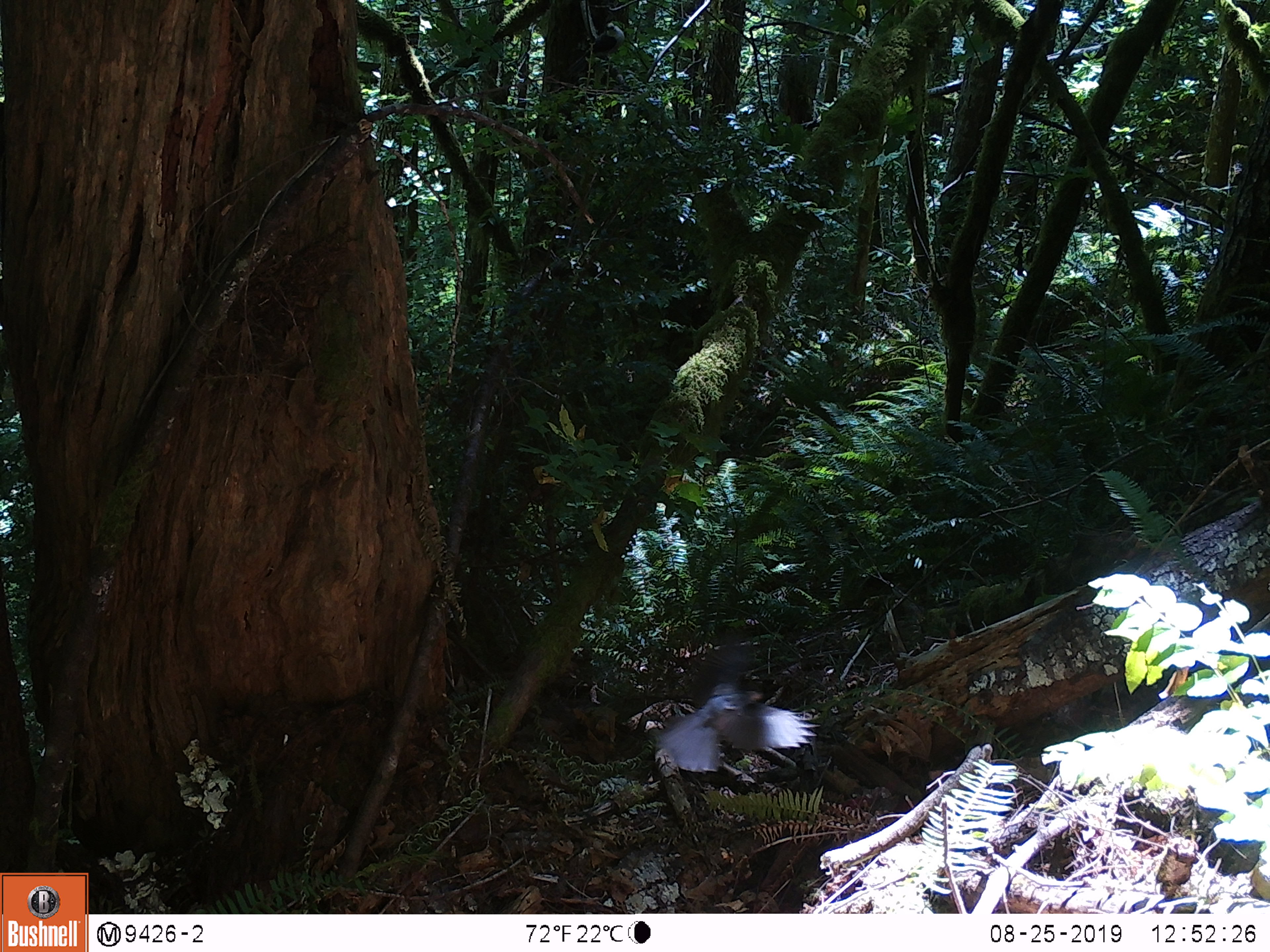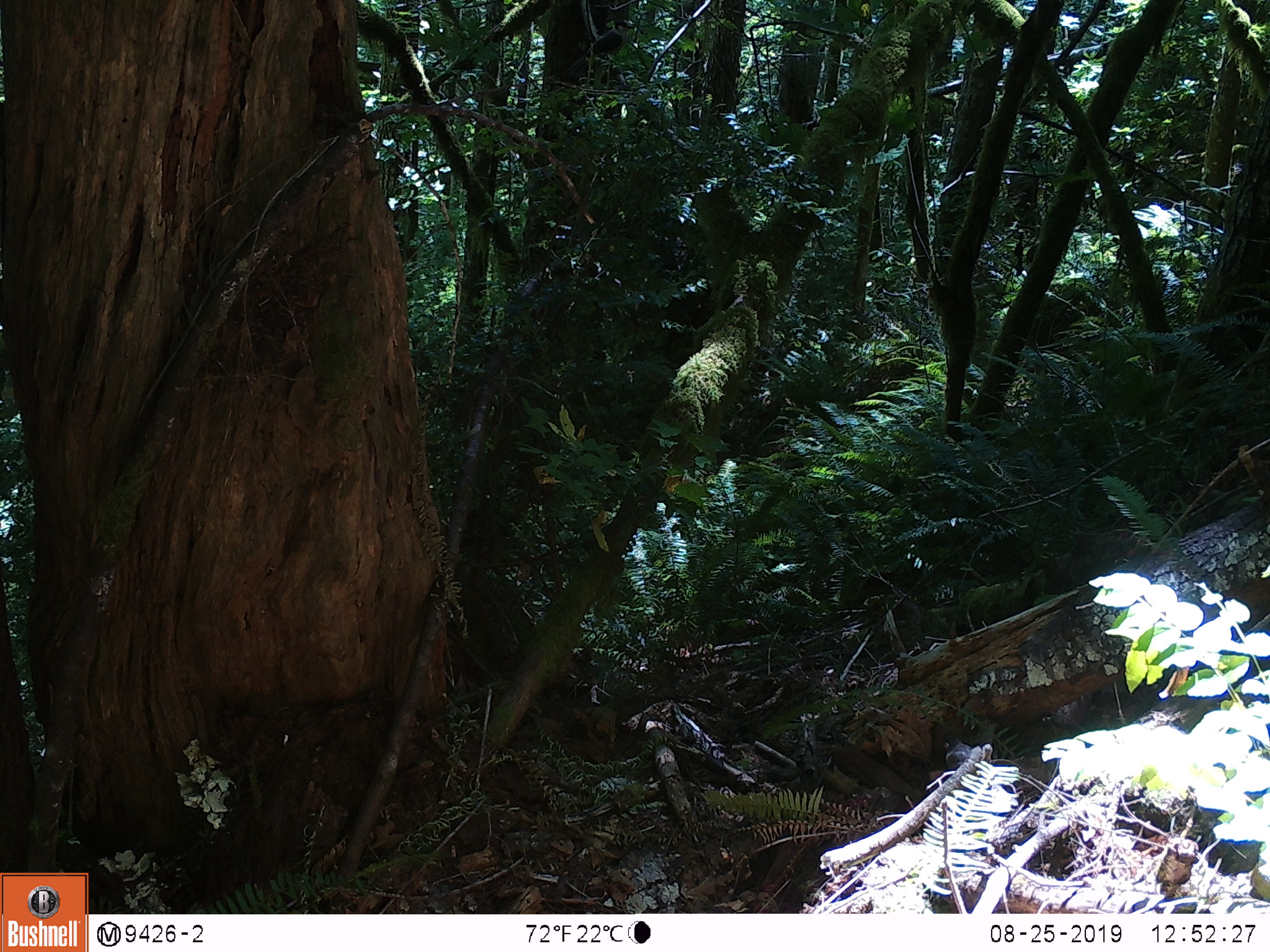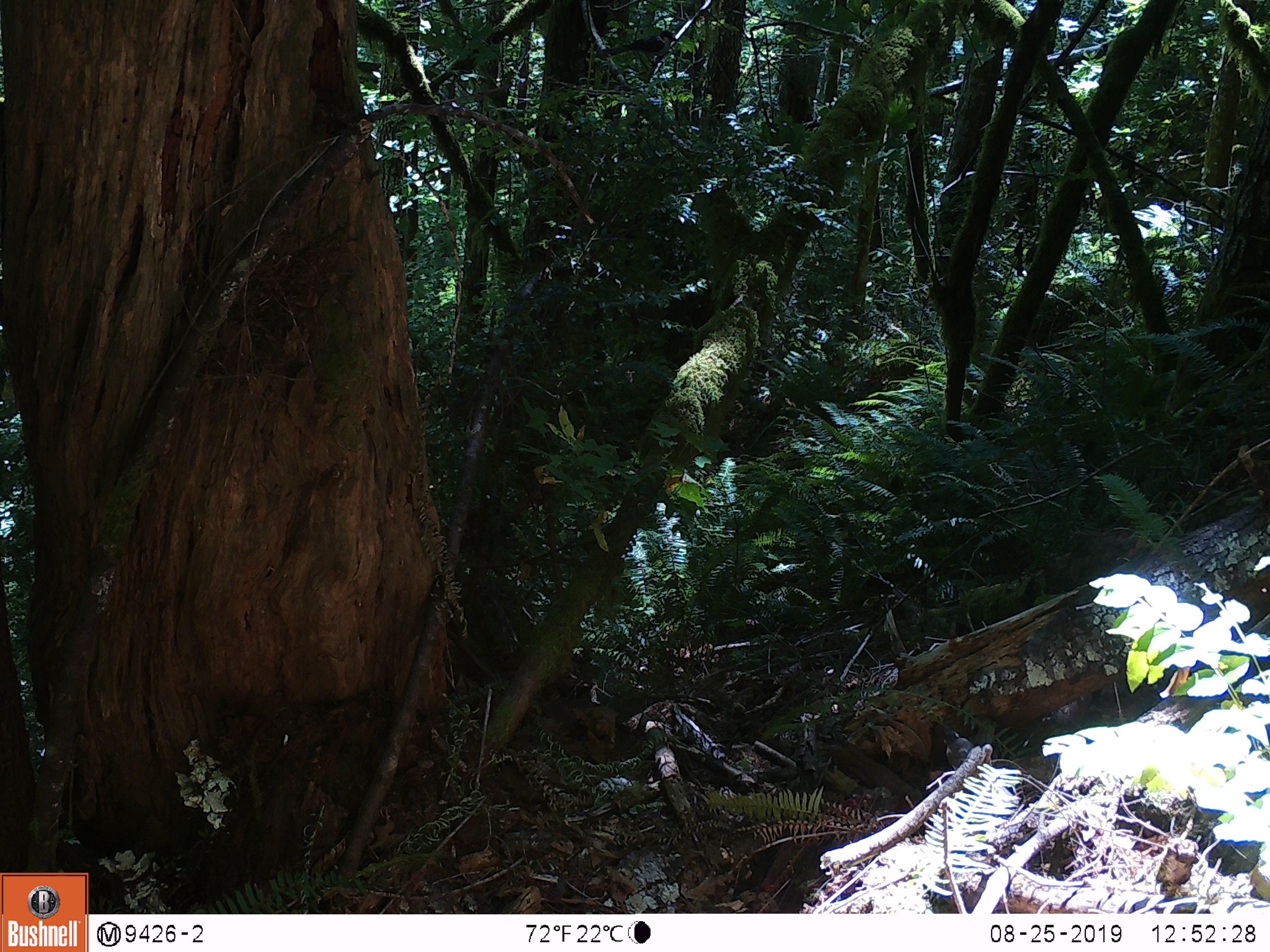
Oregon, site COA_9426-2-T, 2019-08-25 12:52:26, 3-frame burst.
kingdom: Animalia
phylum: Chordata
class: Aves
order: Passeriformes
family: Corvidae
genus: Perisoreus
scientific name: Perisoreus canadensis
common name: canada jay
Canada jay (Perisoreus canadensis).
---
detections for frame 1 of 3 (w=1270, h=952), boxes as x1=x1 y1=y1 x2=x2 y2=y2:
canada jay: x1=632 y1=607 x2=837 y2=789; x1=566 y1=14 x2=653 y2=86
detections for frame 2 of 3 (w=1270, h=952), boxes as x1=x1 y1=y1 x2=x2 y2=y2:
canada jay: x1=557 y1=9 x2=652 y2=90; x1=915 y1=715 x2=1011 y2=783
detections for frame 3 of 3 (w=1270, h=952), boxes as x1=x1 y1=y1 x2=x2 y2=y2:
canada jay: x1=579 y1=17 x2=696 y2=79; x1=919 y1=709 x2=1012 y2=774